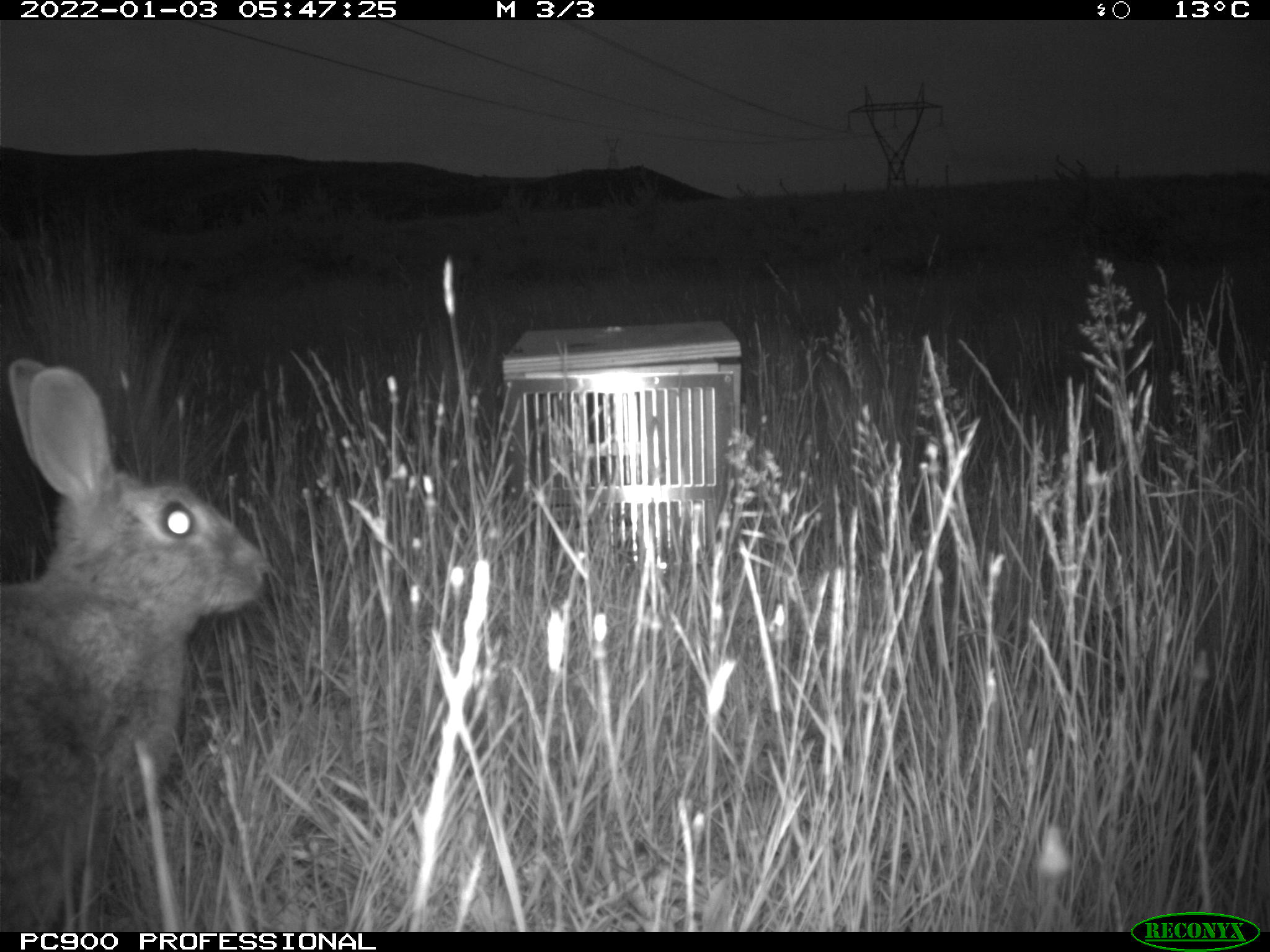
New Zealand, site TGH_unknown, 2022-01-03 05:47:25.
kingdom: Animalia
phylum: Chordata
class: Mammalia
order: Lagomorpha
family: Leporidae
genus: Oryctolagus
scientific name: Oryctolagus cuniculus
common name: european rabbit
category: rabbit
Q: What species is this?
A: Rabbit (european rabbit) (Oryctolagus cuniculus).